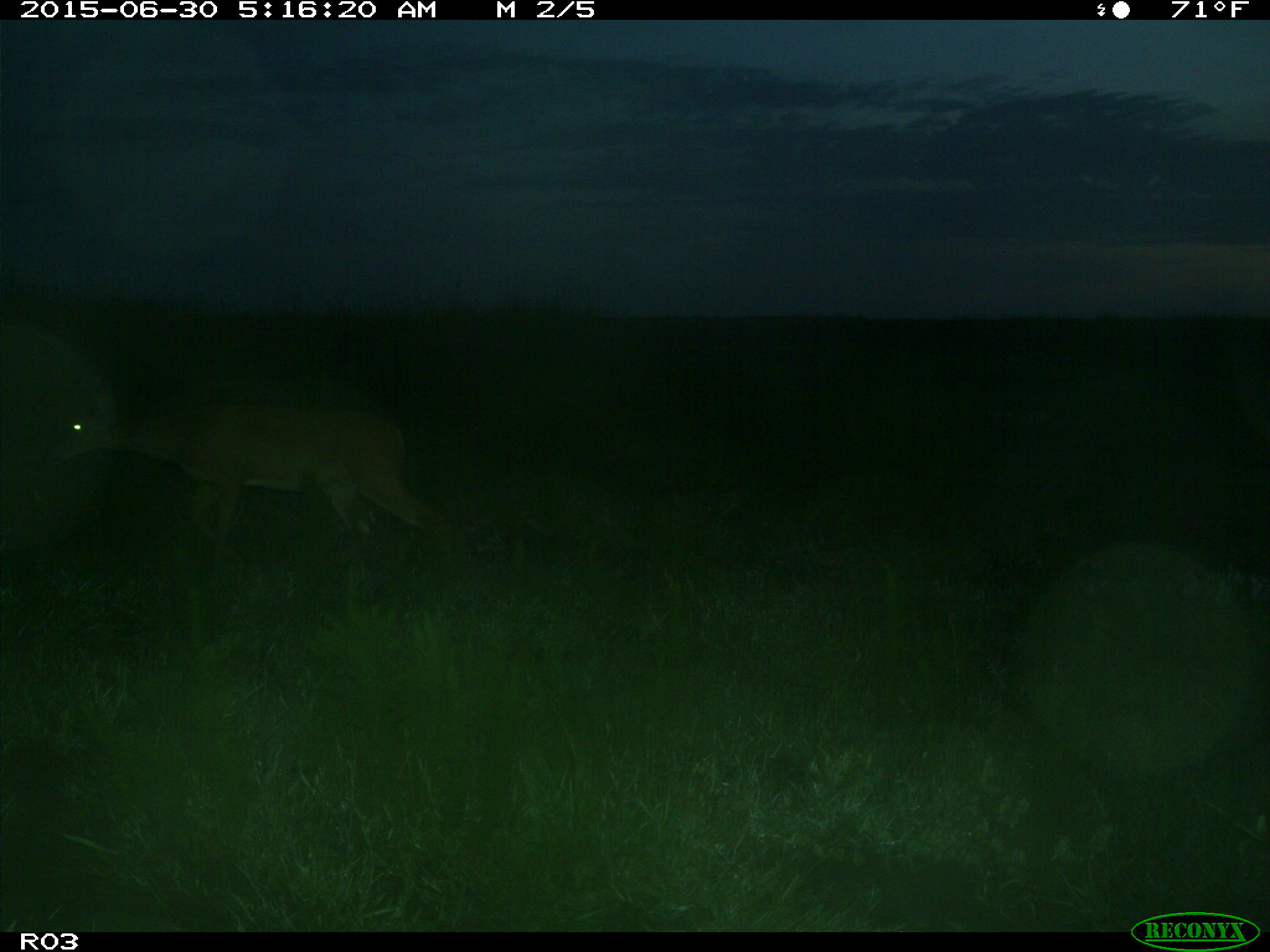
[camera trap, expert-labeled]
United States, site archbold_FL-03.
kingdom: Animalia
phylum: Chordata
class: Mammalia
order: Artiodactyla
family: Cervidae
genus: Odocoileus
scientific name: Odocoileus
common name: deer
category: unidentified deer